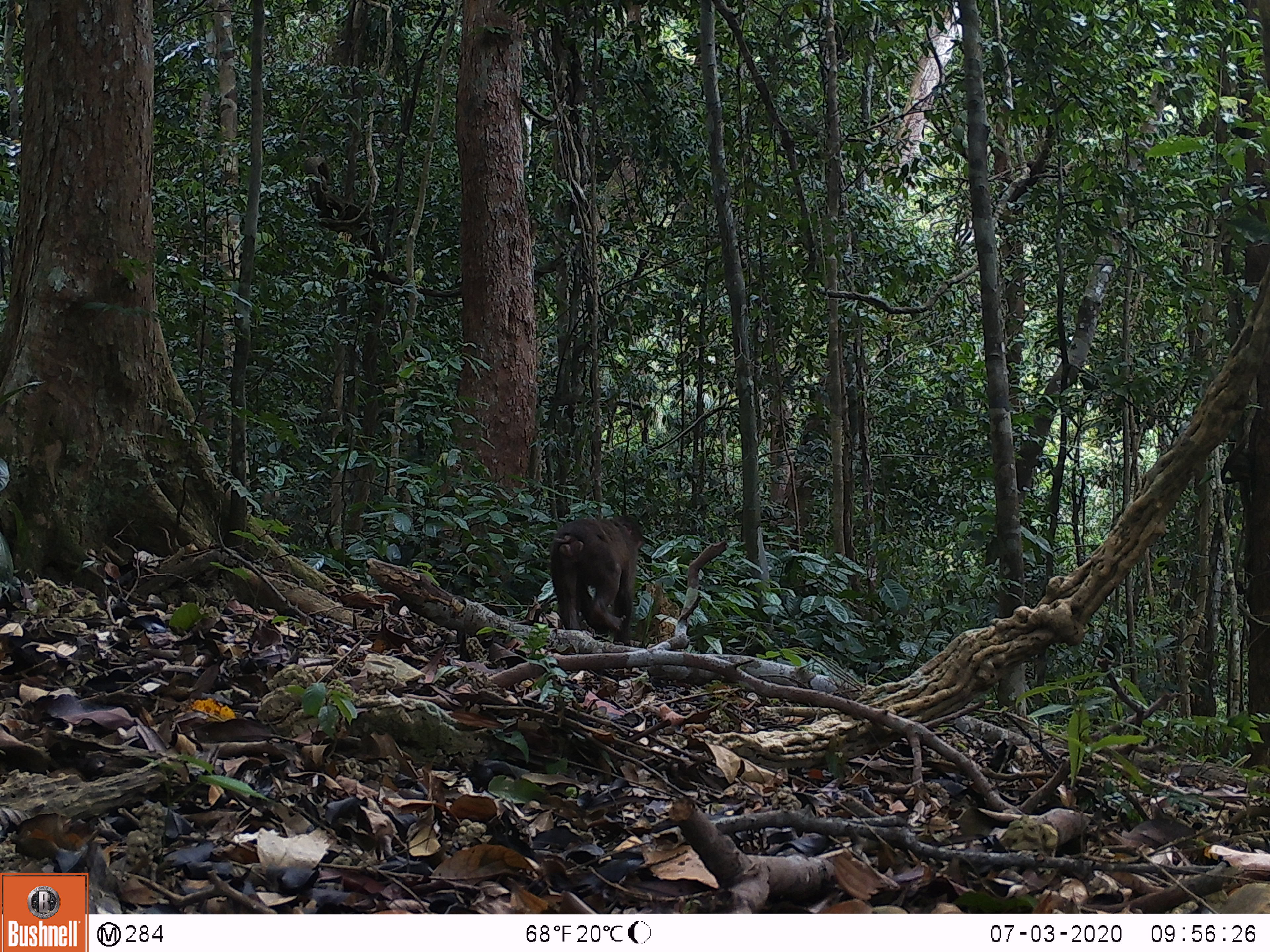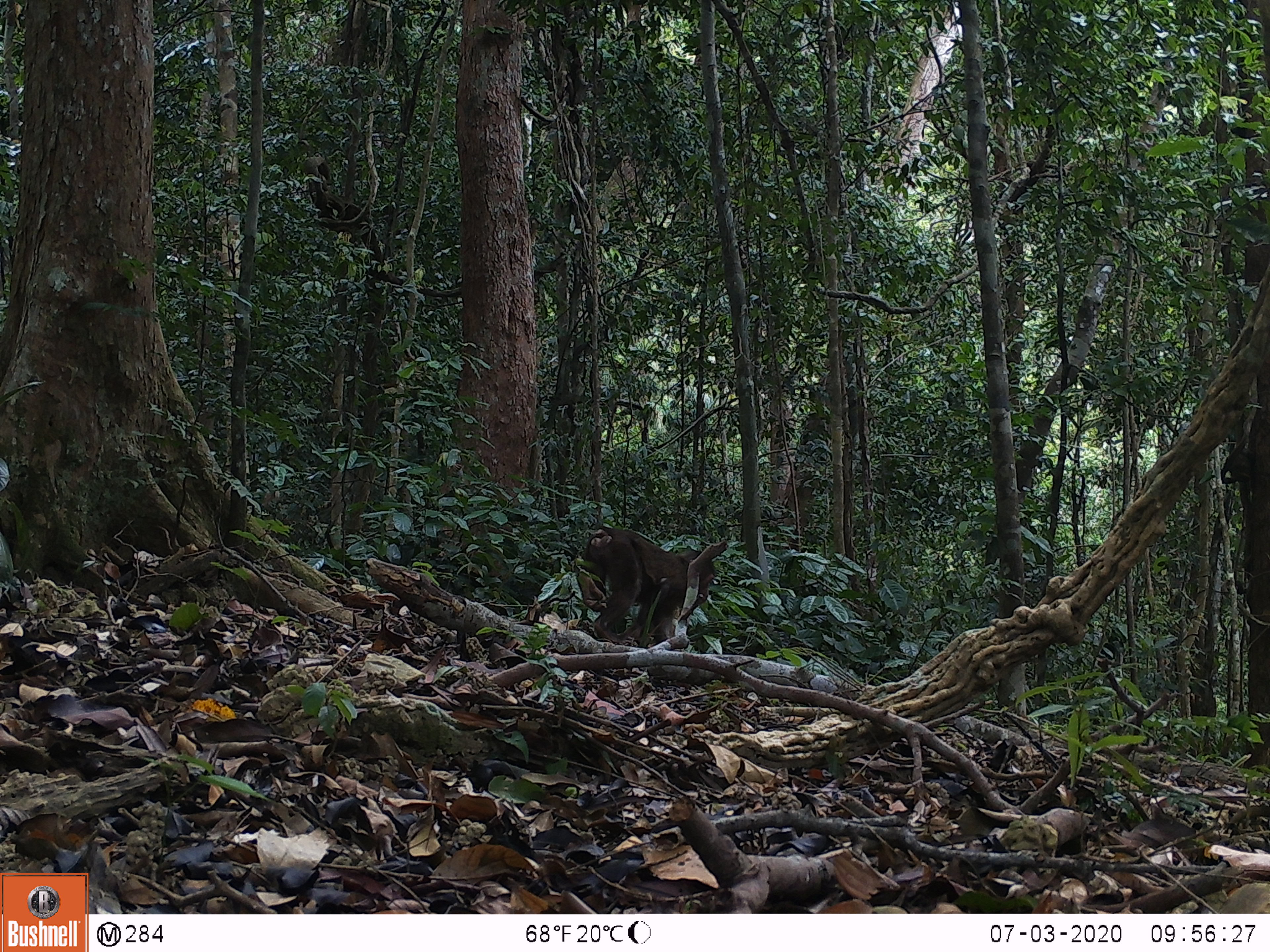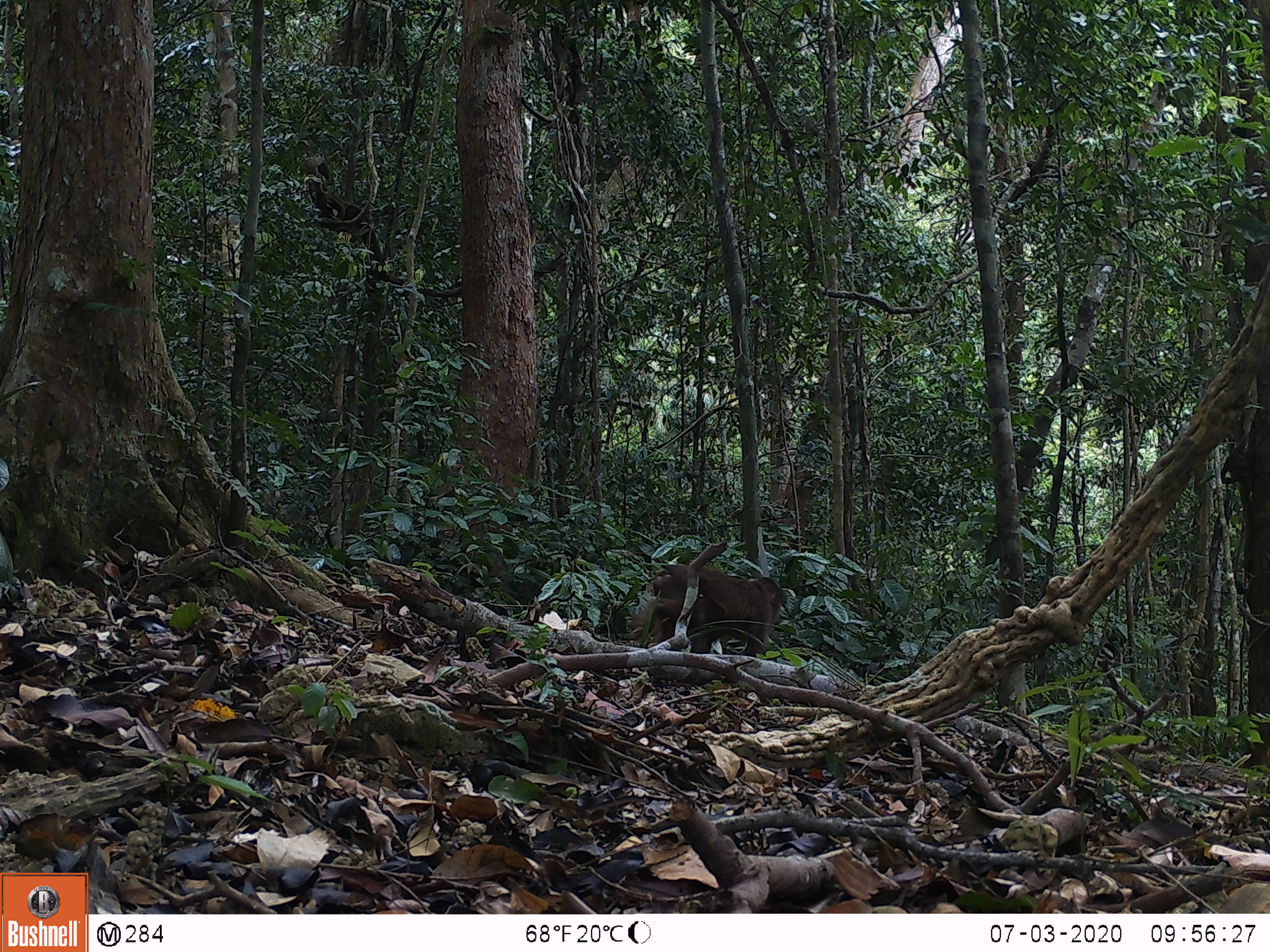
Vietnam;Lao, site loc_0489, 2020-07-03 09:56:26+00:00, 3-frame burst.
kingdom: Animalia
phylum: Chordata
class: Mammalia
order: Primates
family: Cercopithecidae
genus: Macaca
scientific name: Macaca arctoides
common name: stump-tailed macaque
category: stump tailed macaque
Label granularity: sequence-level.